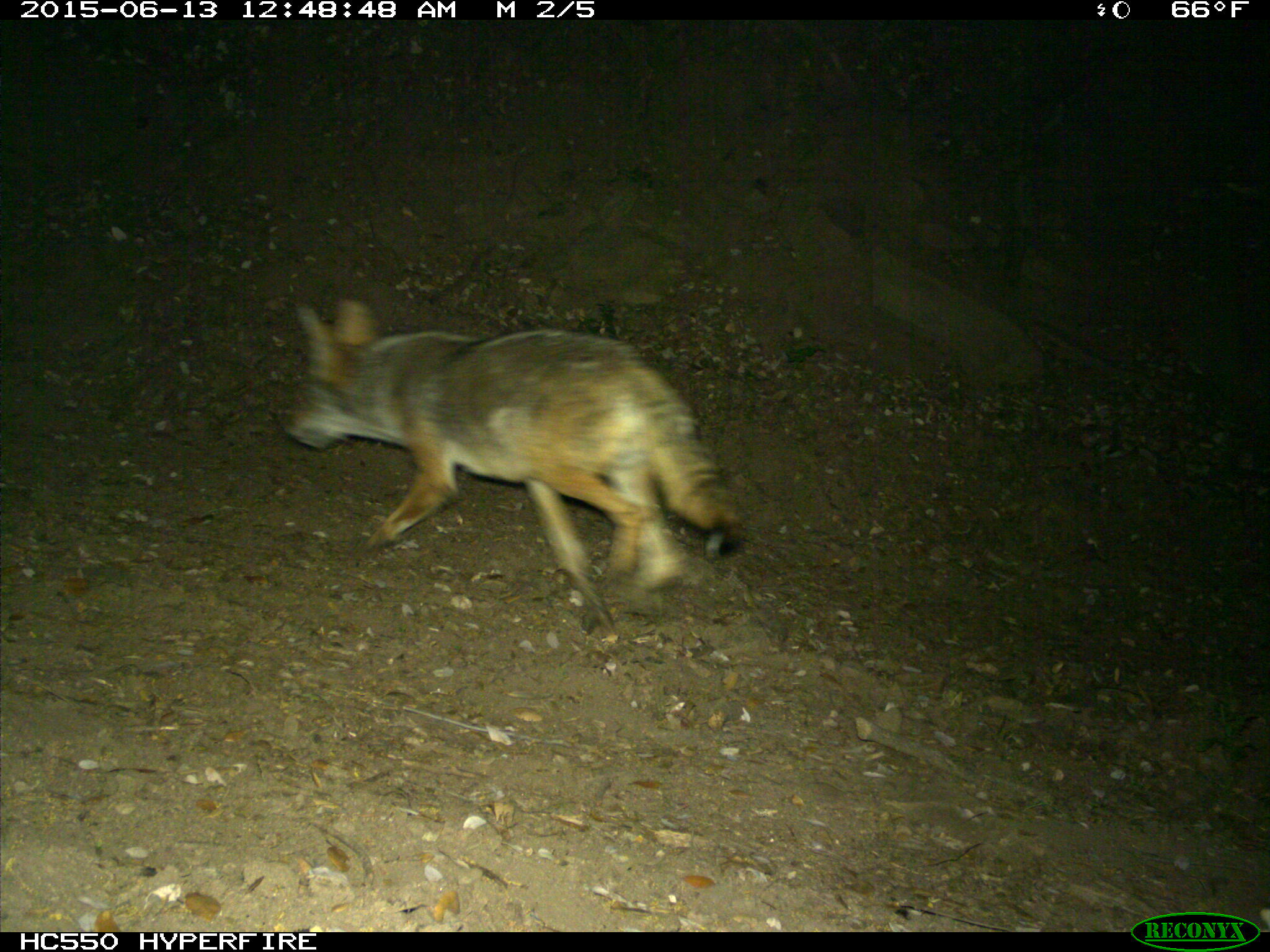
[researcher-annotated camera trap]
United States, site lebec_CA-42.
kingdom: Animalia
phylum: Chordata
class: Mammalia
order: Carnivora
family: Canidae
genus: Canis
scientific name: Canis latrans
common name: coyote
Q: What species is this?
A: Canis latrans (coyote).